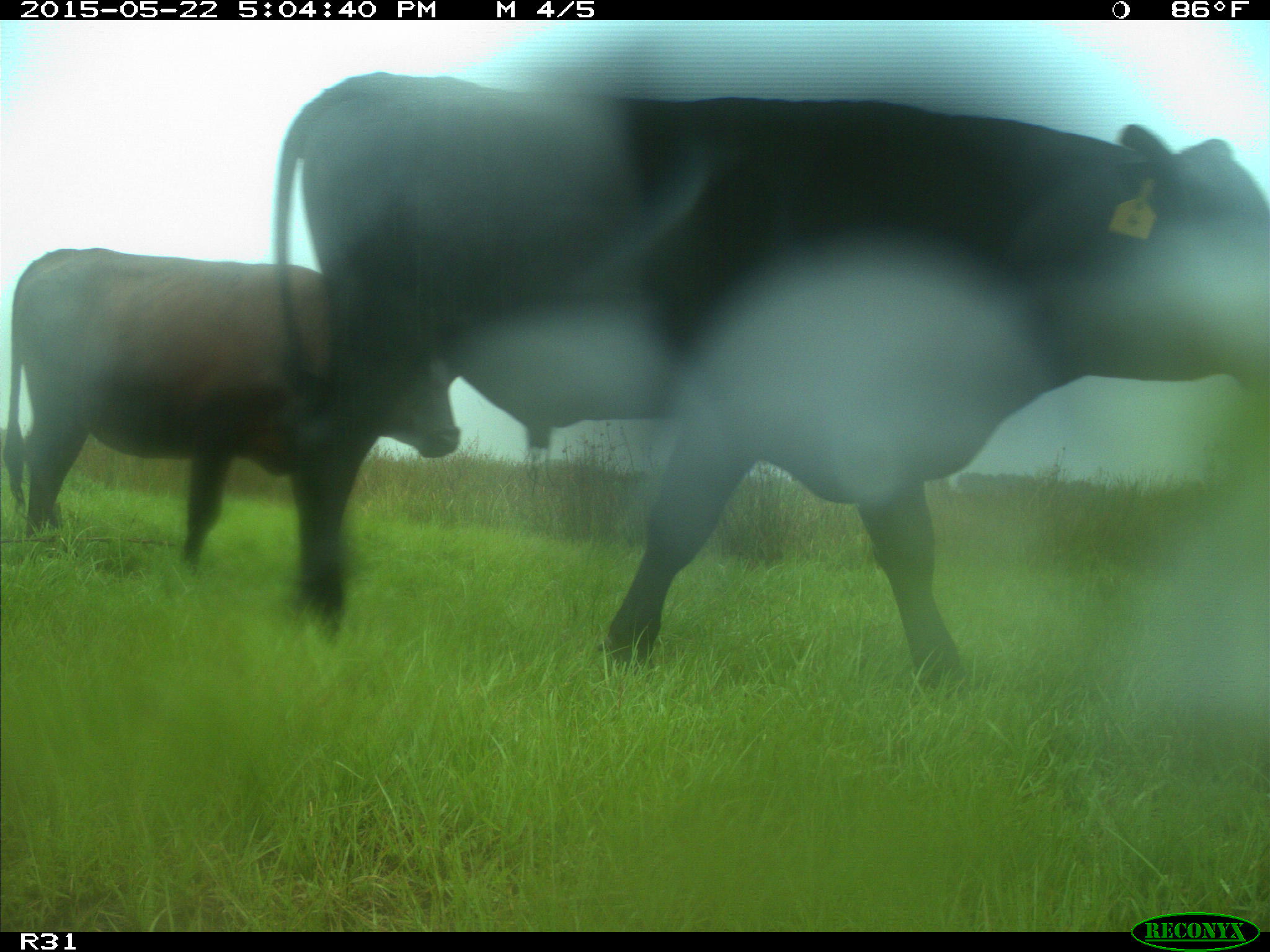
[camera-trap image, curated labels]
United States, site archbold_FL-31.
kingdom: Animalia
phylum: Chordata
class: Mammalia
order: Artiodactyla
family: Bovidae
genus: Bos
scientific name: Bos taurus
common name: domestic cow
Bos taurus (domestic cow).